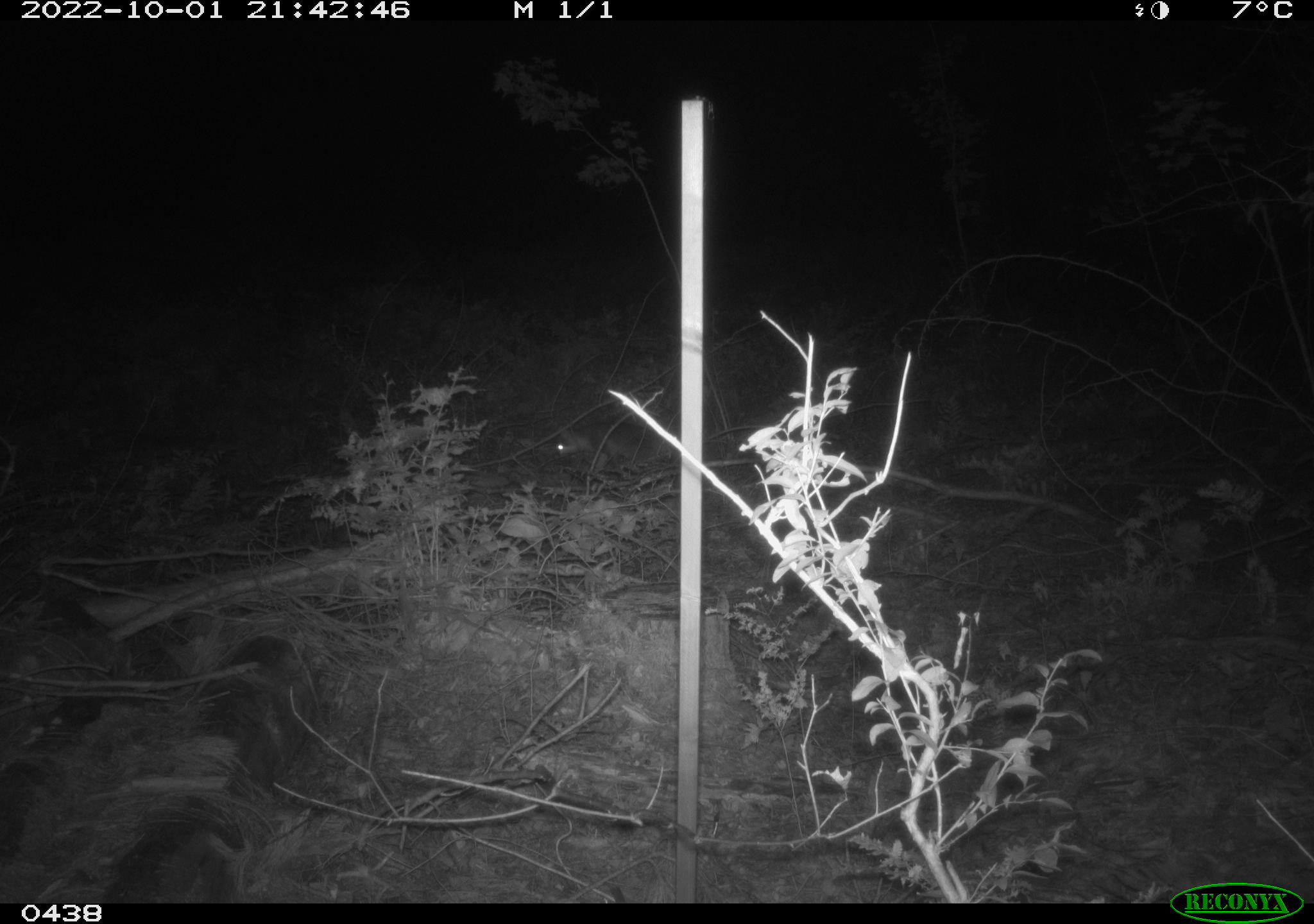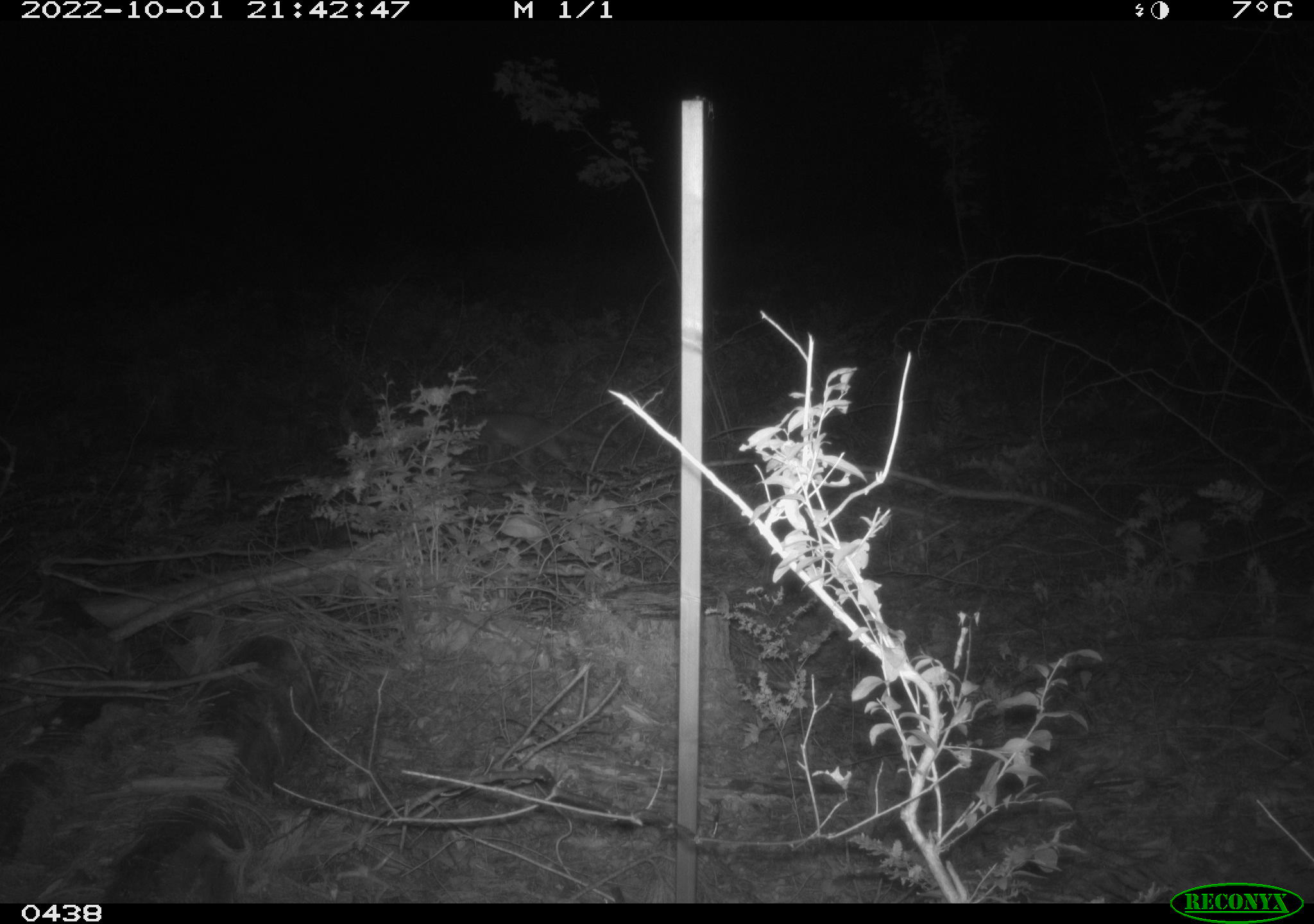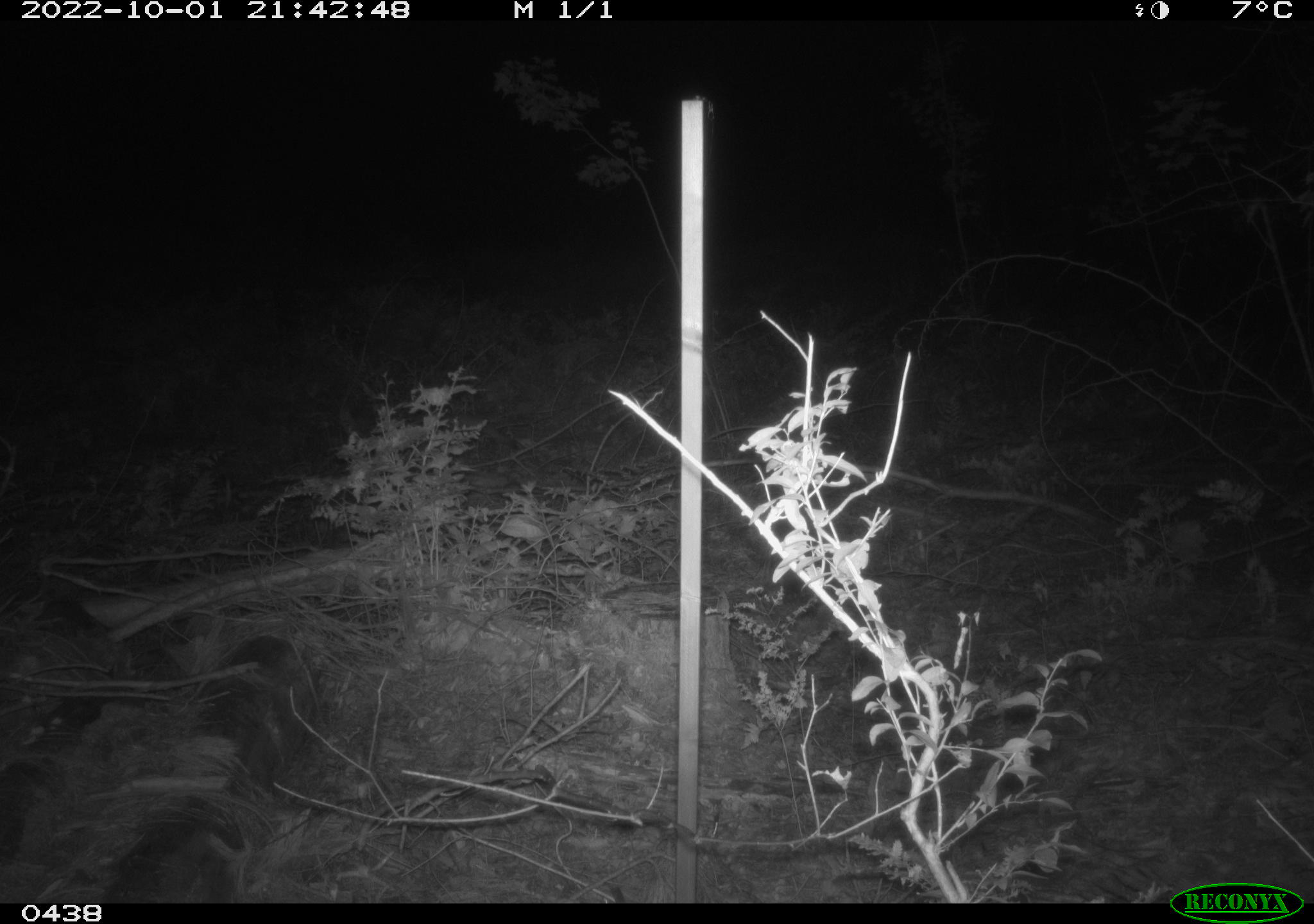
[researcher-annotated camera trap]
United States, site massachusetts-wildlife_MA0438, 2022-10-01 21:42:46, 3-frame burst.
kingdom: Animalia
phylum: Chordata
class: Mammalia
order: Carnivora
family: Felidae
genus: Felis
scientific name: Felis catus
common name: domestic cat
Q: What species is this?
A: Domestic cat (Felis catus).